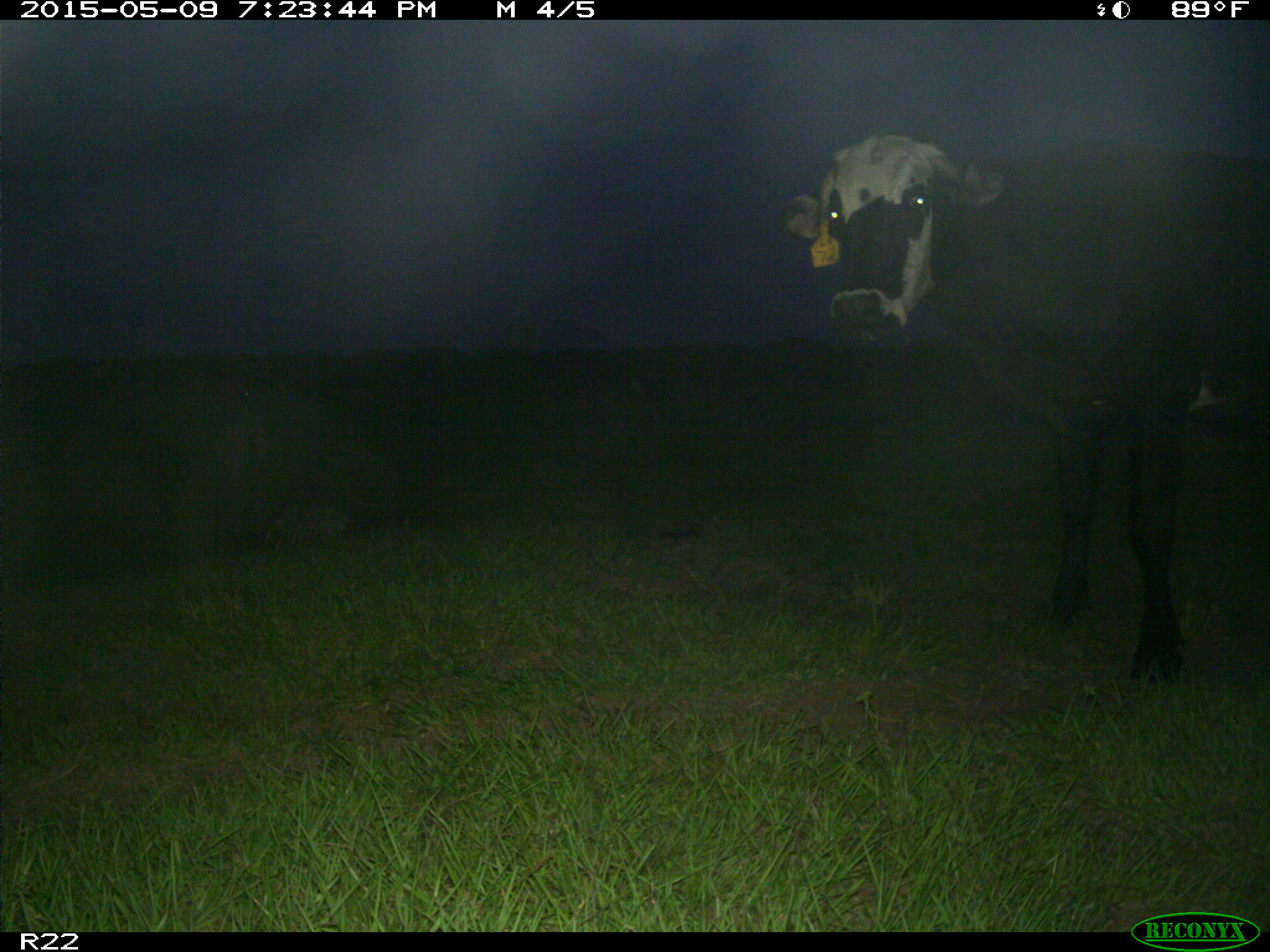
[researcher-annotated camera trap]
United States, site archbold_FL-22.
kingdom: Animalia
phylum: Chordata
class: Mammalia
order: Artiodactyla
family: Bovidae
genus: Bos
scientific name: Bos taurus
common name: domestic cow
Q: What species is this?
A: Bos taurus (domestic cow).